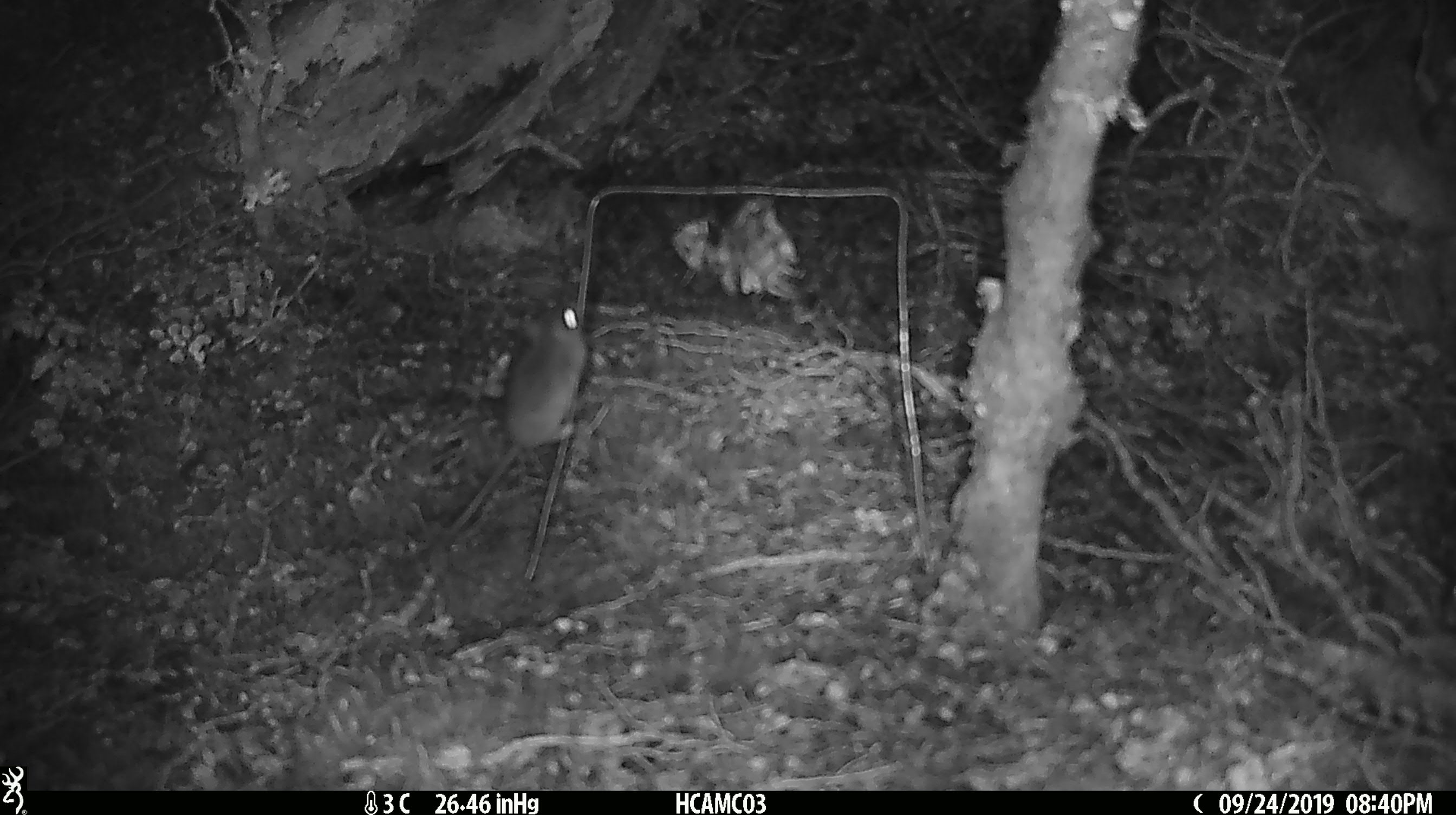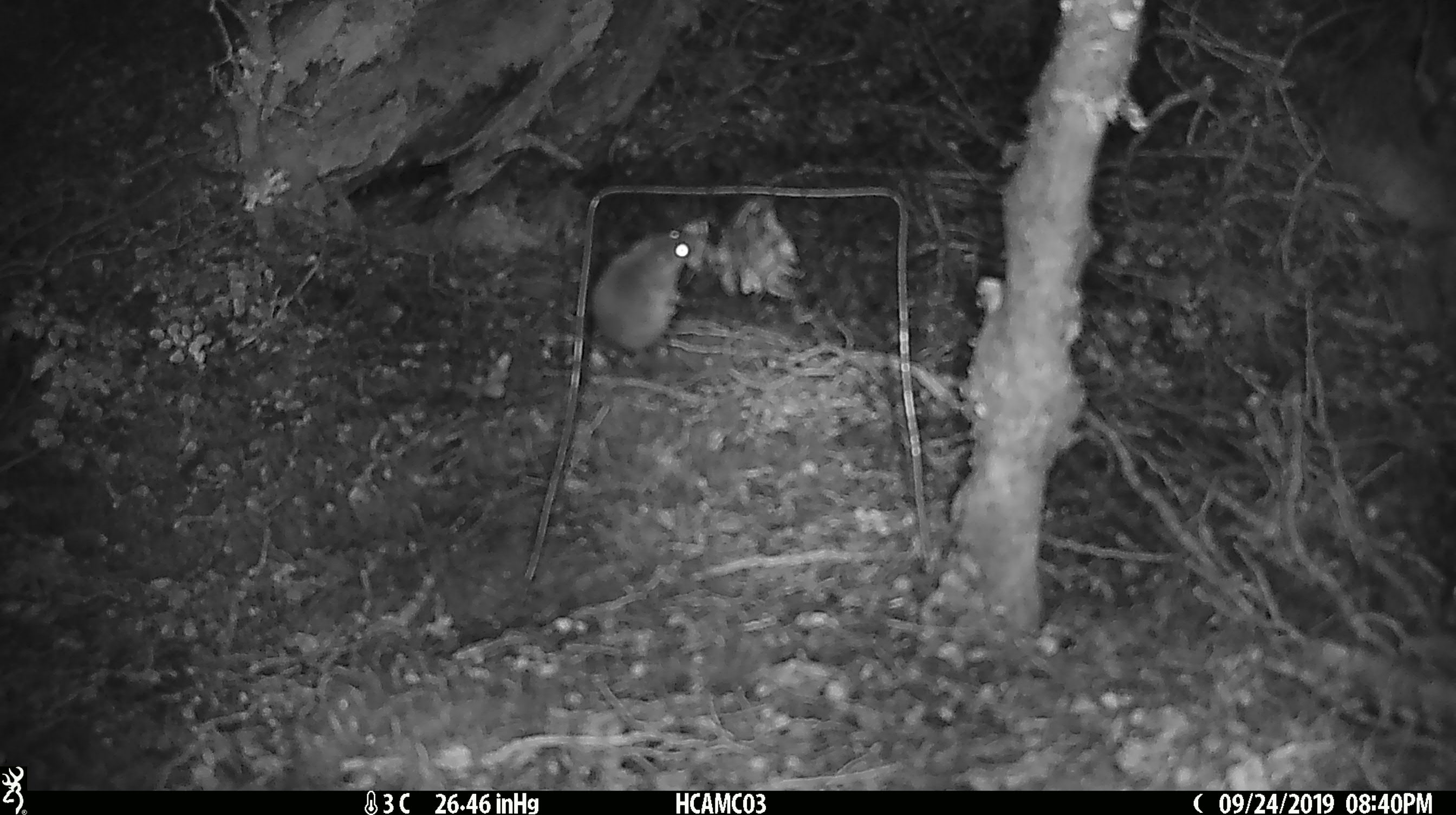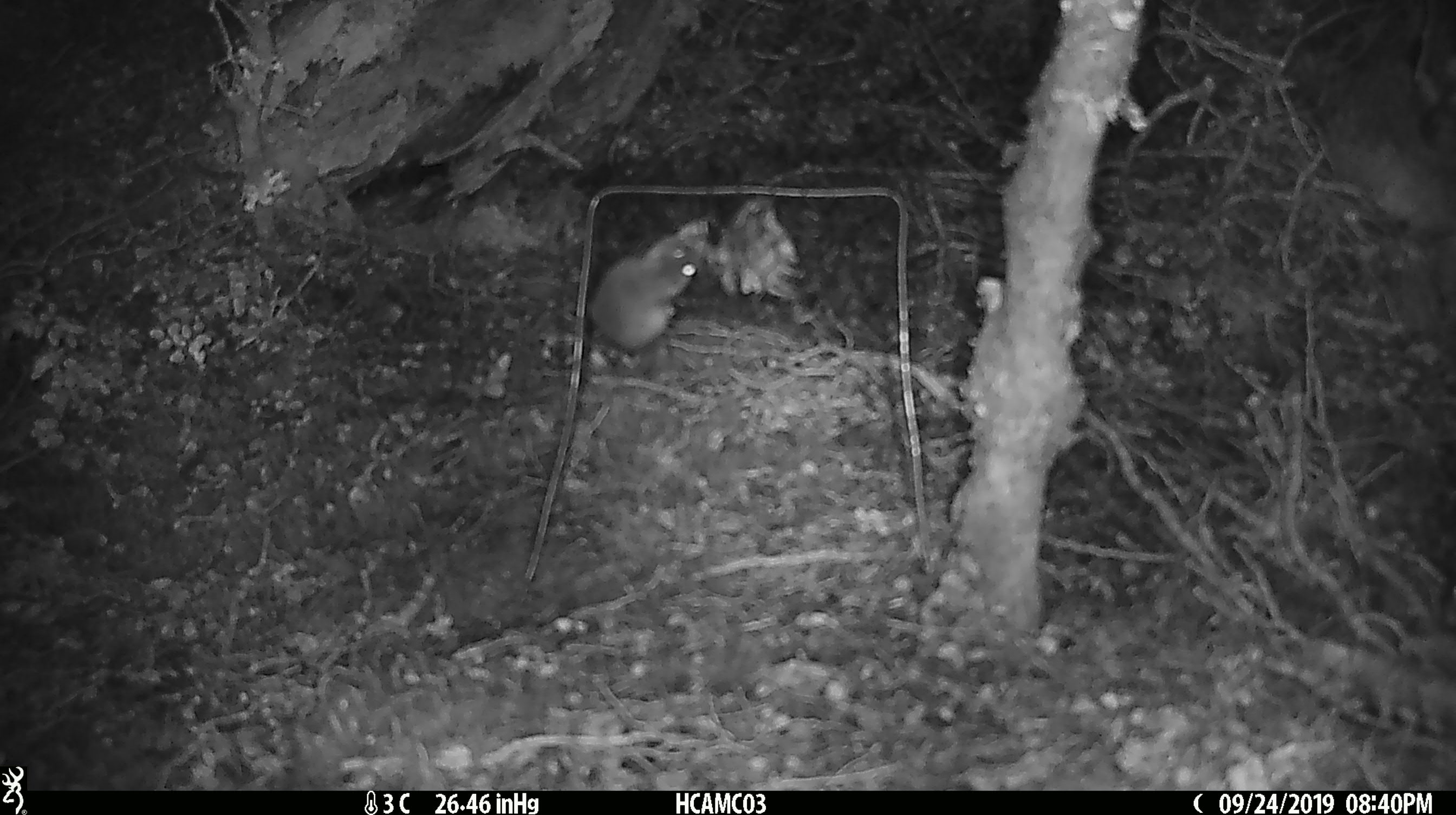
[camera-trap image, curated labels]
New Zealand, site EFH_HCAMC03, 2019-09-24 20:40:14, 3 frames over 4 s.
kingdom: Animalia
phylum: Chordata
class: Mammalia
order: Rodentia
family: Muridae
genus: Mus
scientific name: Mus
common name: mouse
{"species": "mouse (Mus)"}